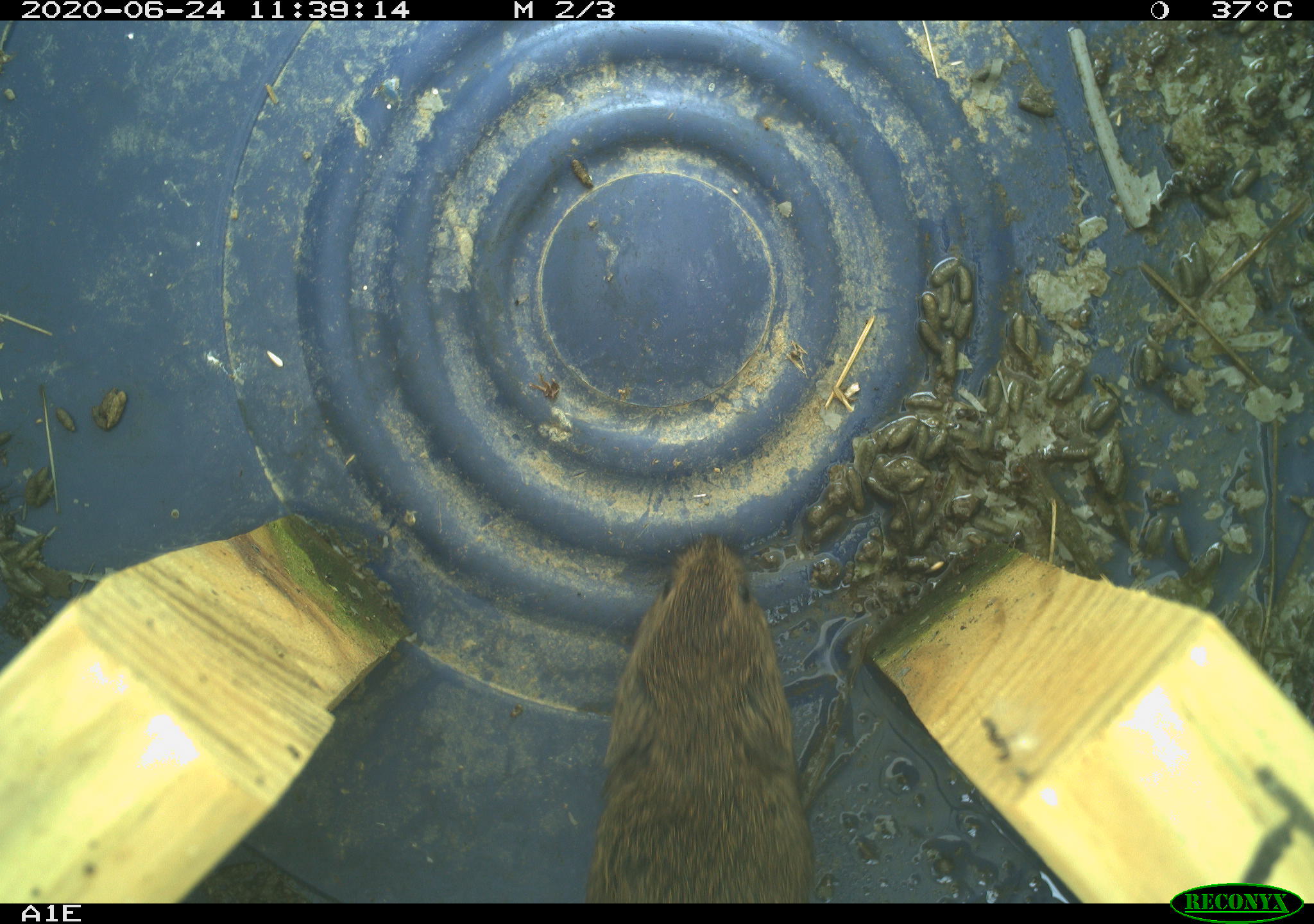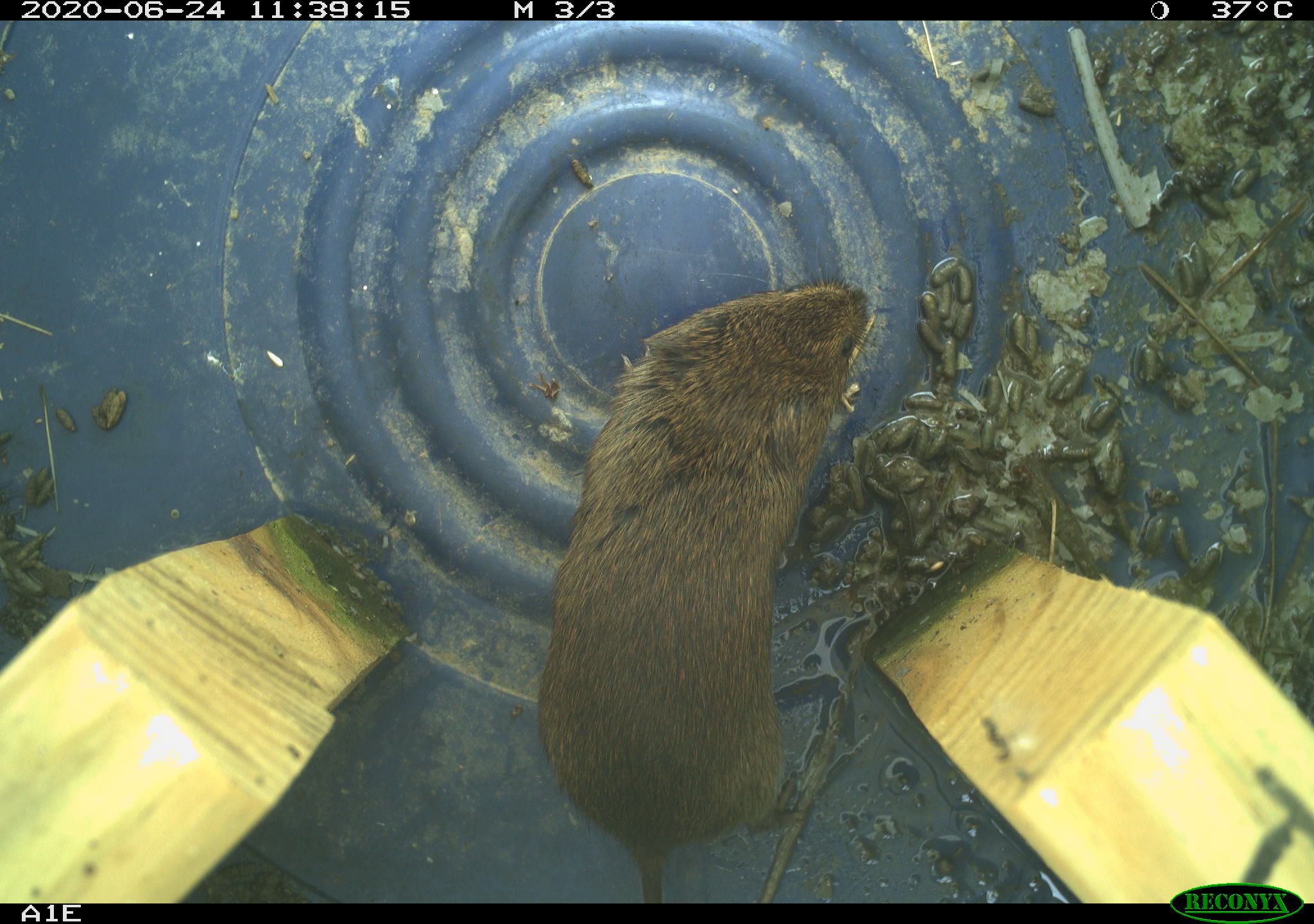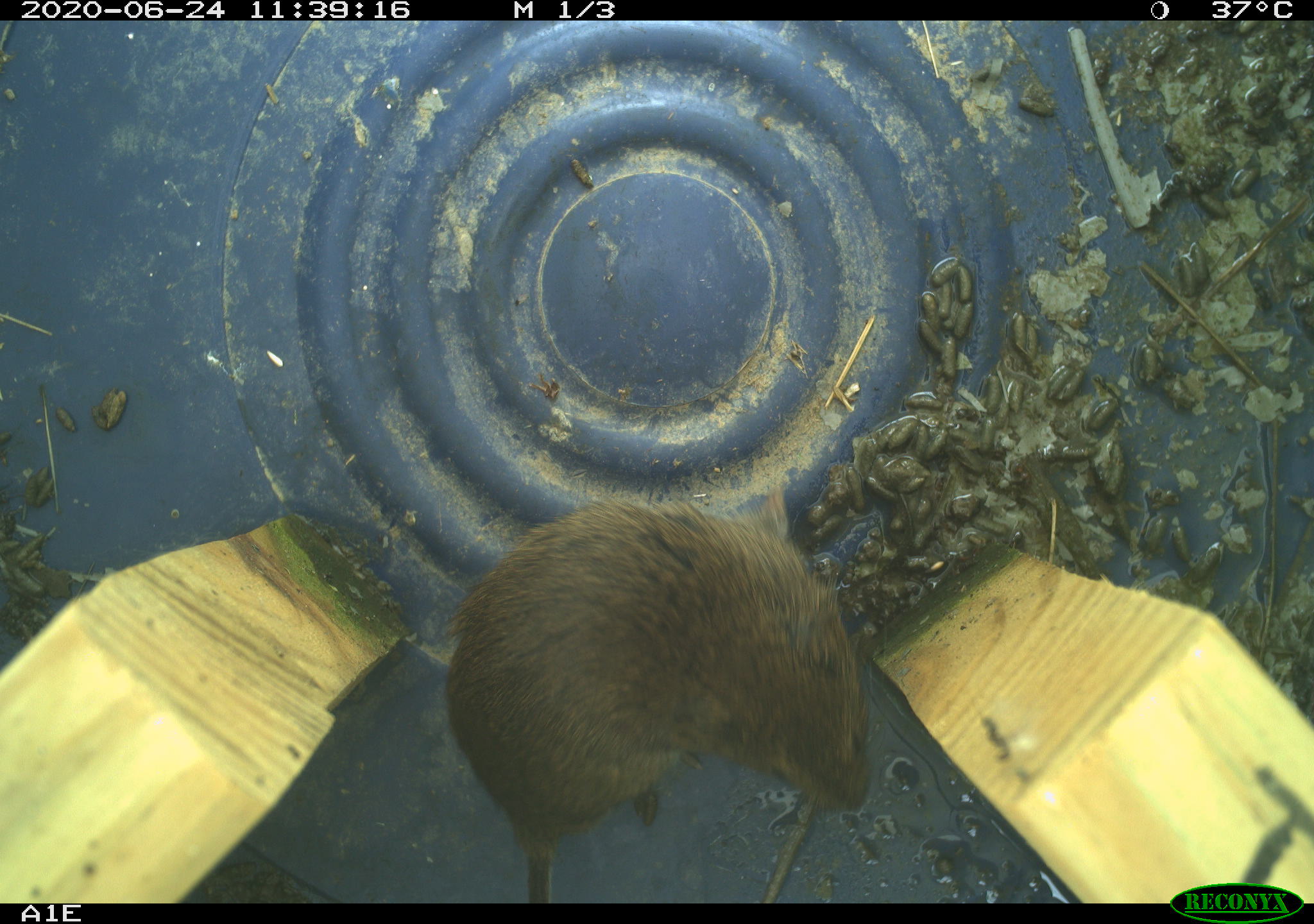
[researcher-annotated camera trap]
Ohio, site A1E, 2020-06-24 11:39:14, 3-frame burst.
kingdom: Animalia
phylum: Chordata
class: Mammalia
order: Rodentia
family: Cricetidae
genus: Microtus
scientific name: Microtus pennsylvanicus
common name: meadow vole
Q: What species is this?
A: Meadow vole (Microtus pennsylvanicus).